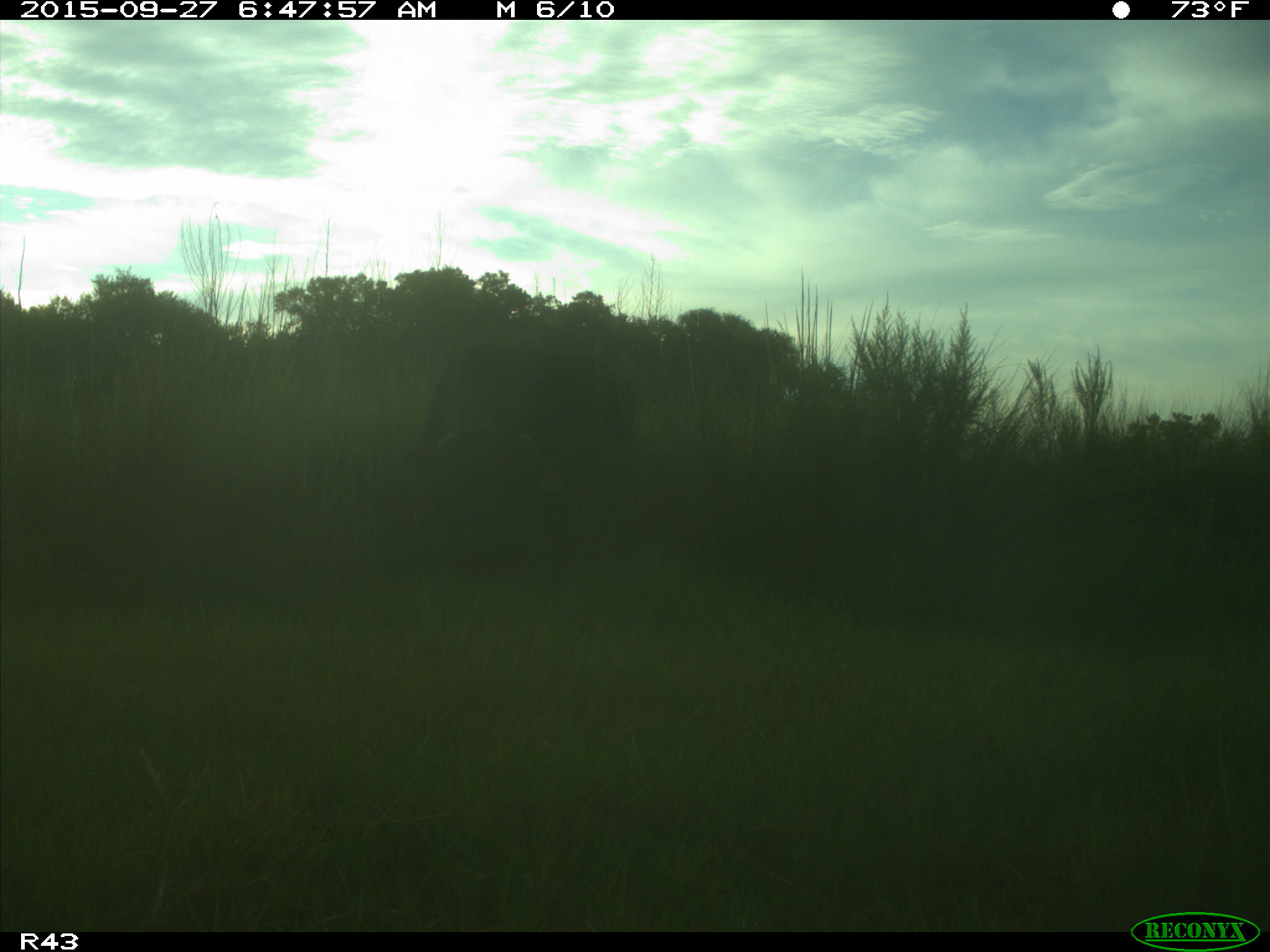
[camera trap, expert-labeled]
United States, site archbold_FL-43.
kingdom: Animalia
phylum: Chordata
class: Mammalia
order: Artiodactyla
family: Bovidae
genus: Bos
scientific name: Bos taurus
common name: domestic cow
Bos taurus (domestic cow).